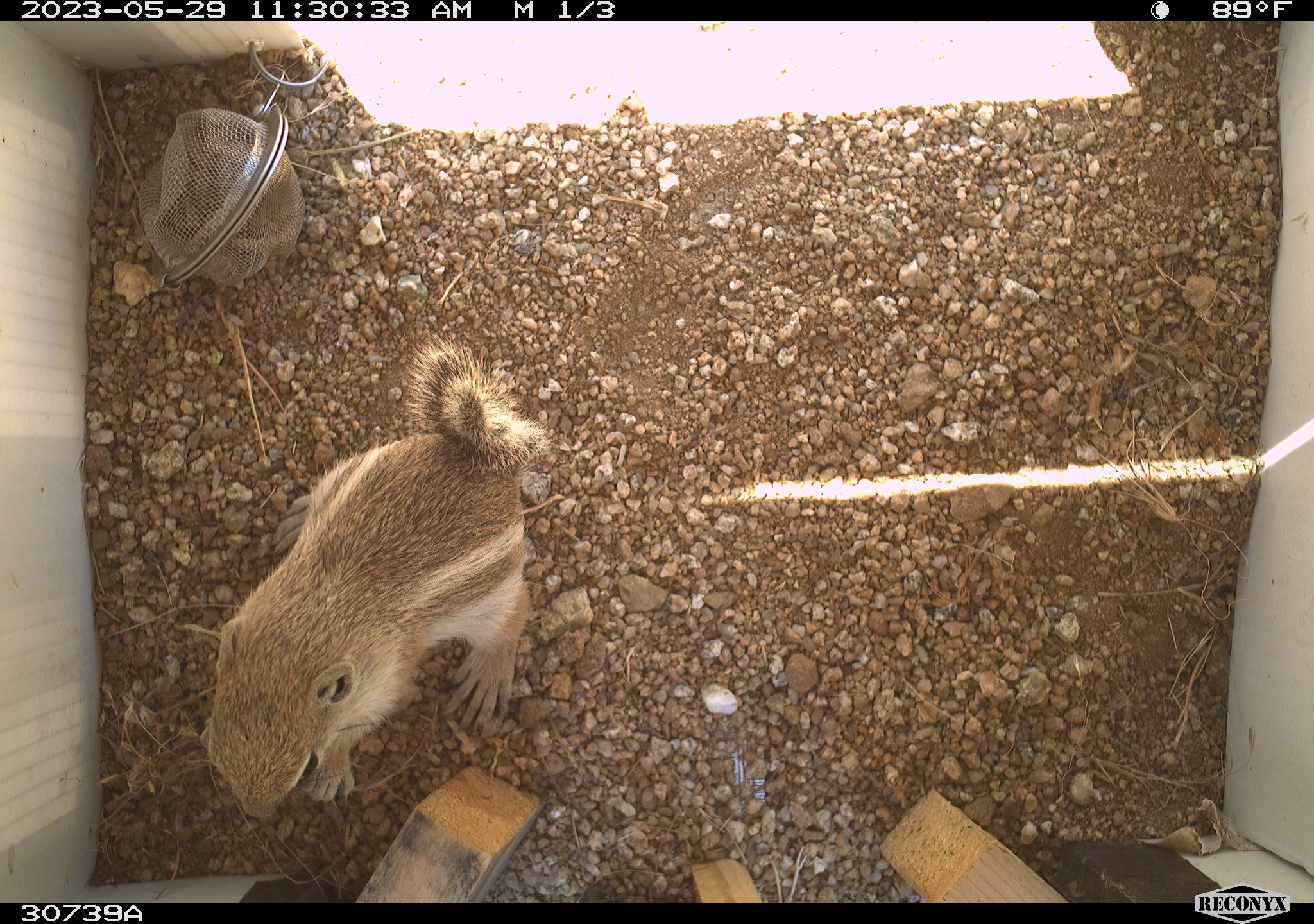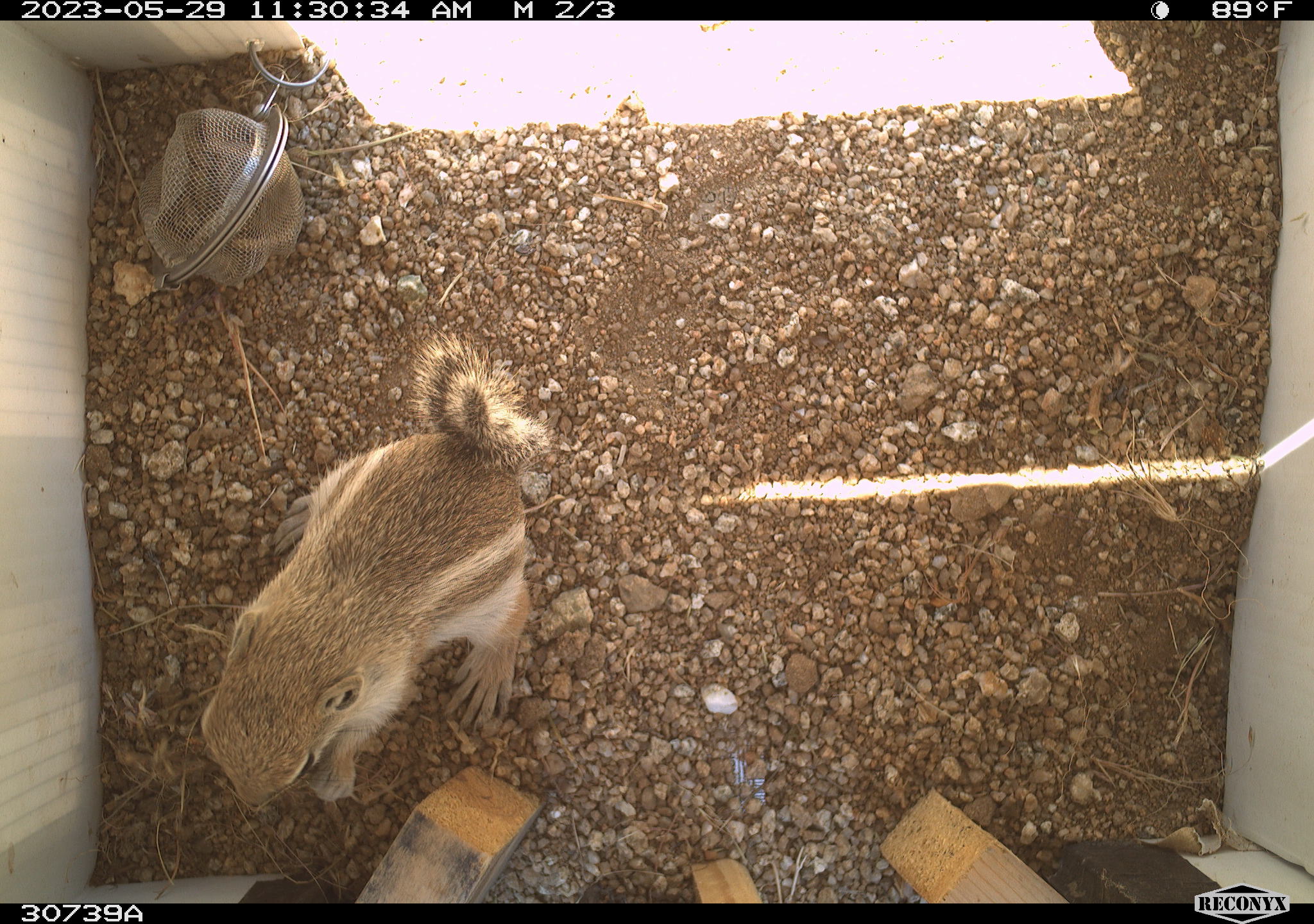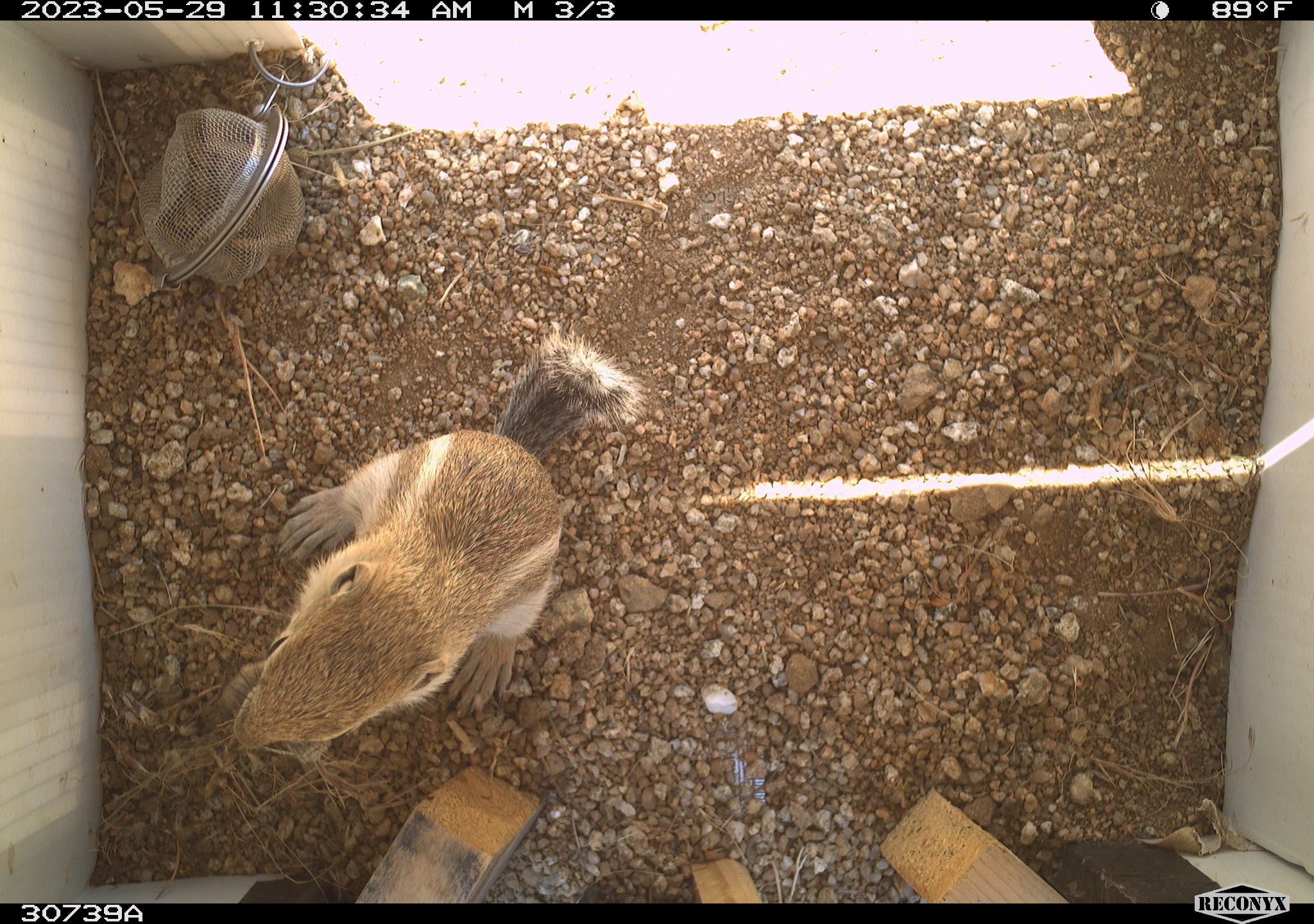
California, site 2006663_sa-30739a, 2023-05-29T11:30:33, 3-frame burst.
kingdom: Animalia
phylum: Chordata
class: Mammalia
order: Rodentia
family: Sciuridae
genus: Ammospermophilus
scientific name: Ammospermophilus leucurus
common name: white-tailed antelope squirrel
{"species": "white-tailed antelope squirrel (Ammospermophilus leucurus)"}